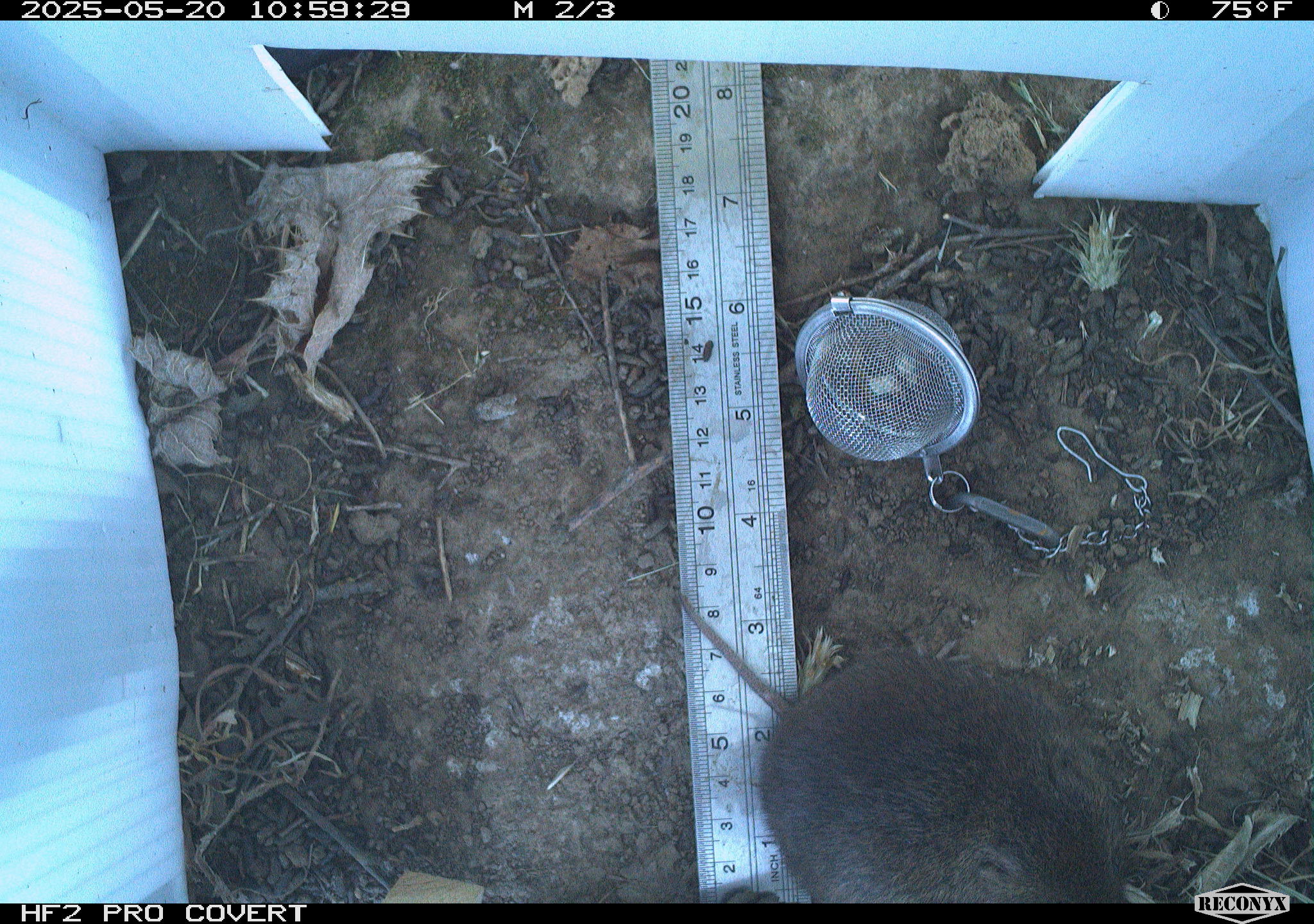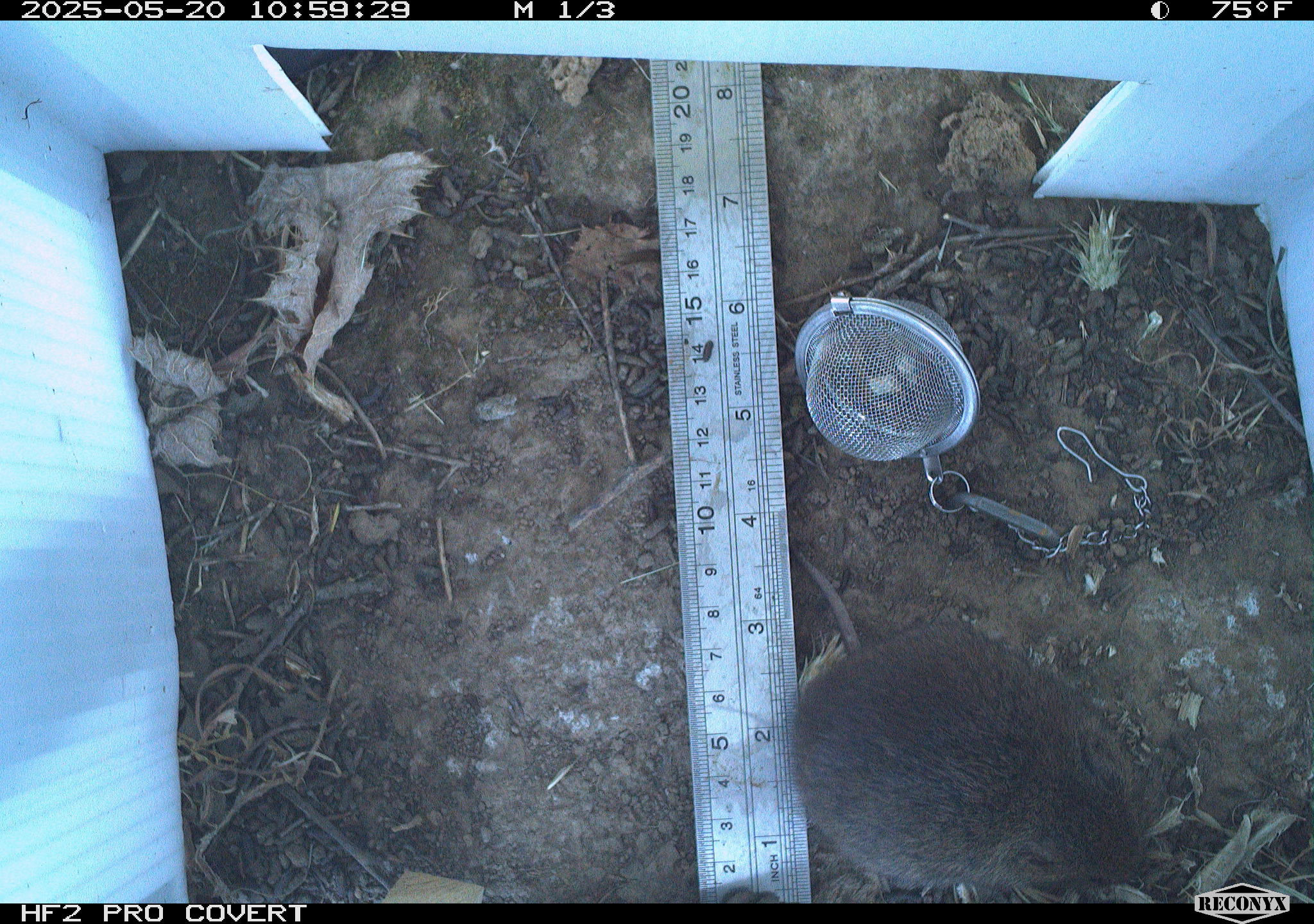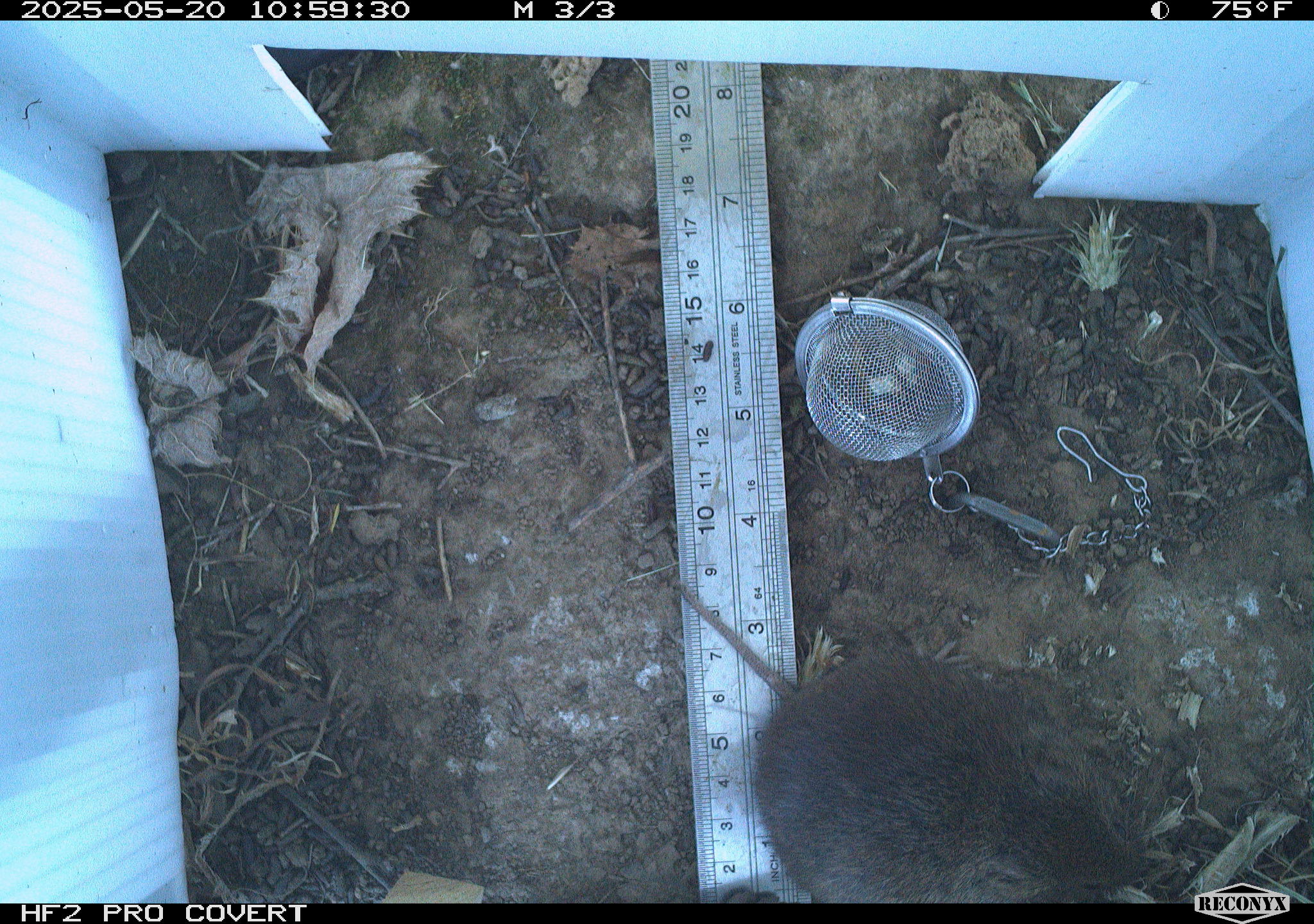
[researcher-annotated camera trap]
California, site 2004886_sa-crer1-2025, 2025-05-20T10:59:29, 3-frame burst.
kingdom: Animalia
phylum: Chordata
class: Mammalia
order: Rodentia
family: Cricetidae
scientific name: Arvicolinae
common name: voles, lemmings, and muskrats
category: arvicolinae subfamily